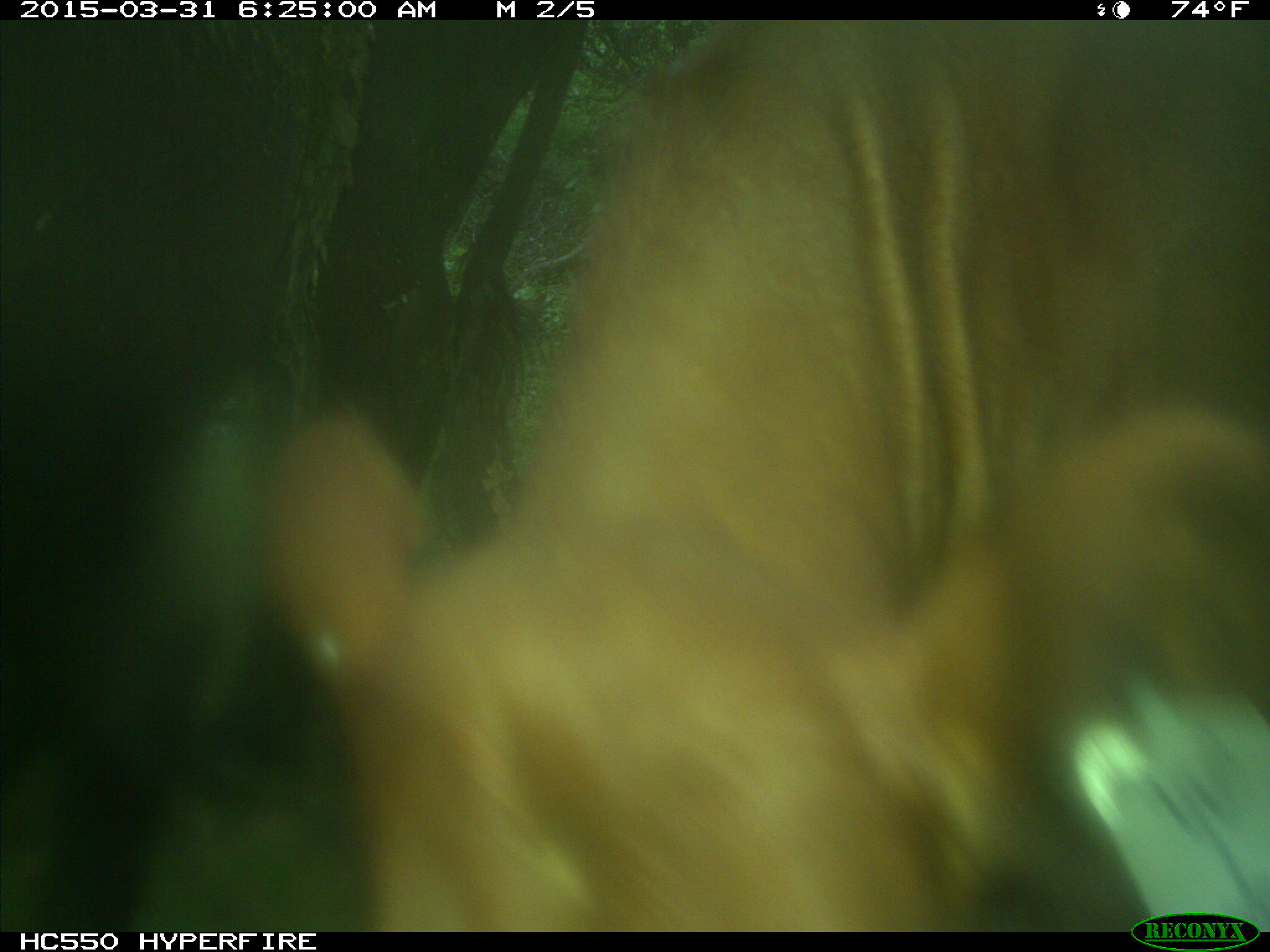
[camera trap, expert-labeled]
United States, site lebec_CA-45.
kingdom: Animalia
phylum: Chordata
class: Mammalia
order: Artiodactyla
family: Bovidae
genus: Bos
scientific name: Bos taurus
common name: domestic cow